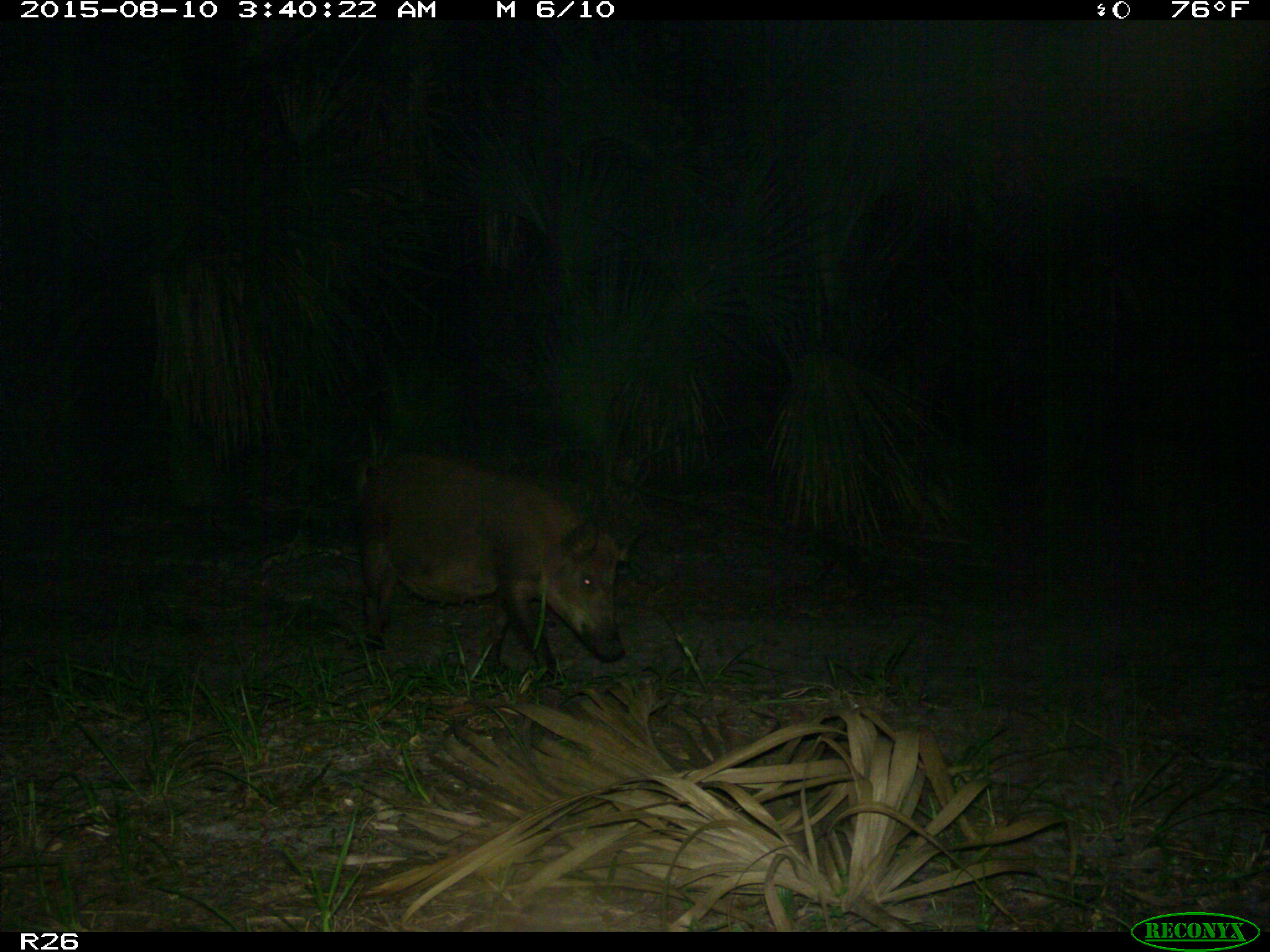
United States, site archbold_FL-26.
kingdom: Animalia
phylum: Chordata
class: Mammalia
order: Artiodactyla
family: Suidae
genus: Sus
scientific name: Sus scrofa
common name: wild boar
Sus scrofa (wild boar).